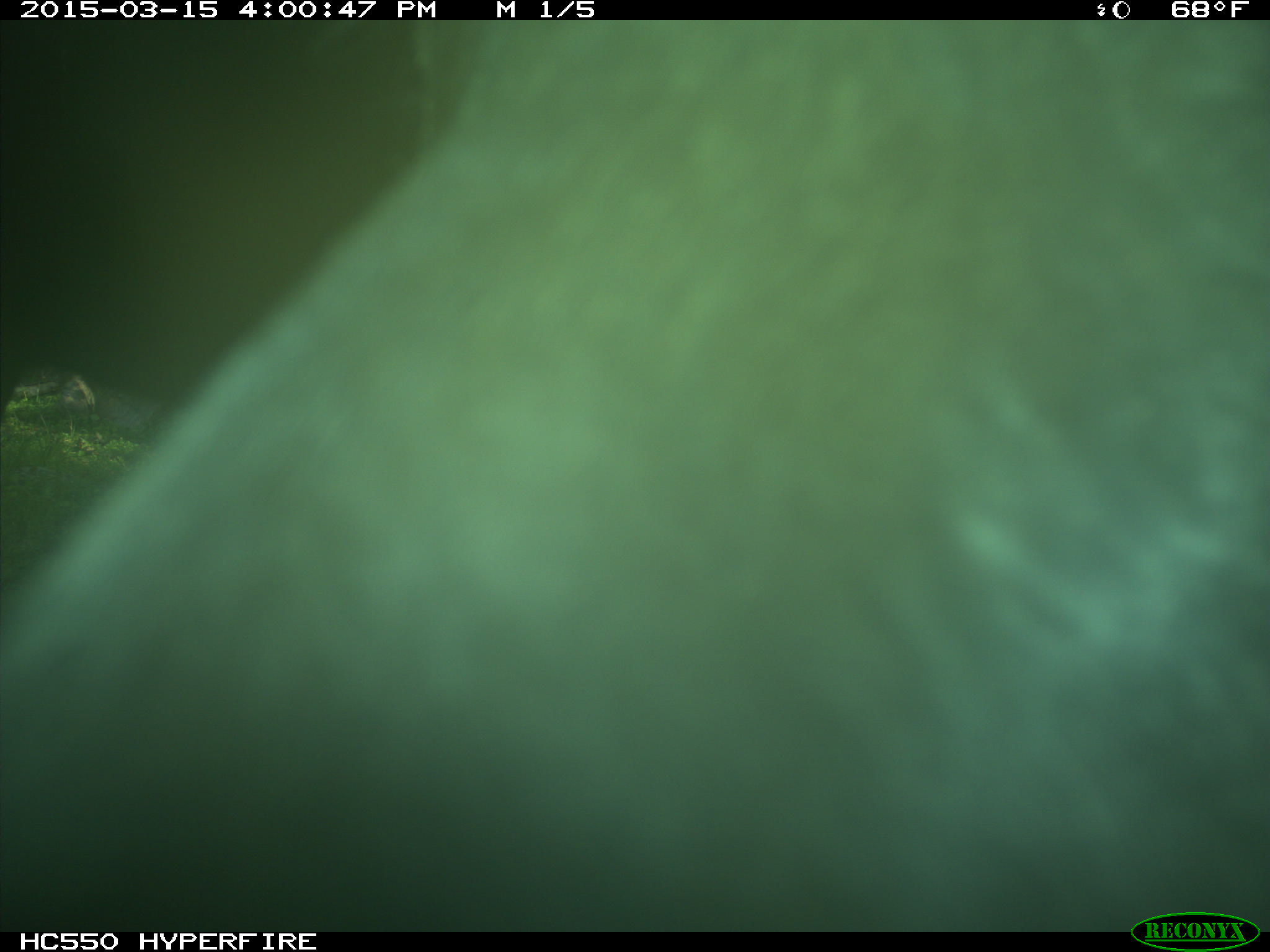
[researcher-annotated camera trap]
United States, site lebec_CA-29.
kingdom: Animalia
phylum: Chordata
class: Mammalia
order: Artiodactyla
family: Bovidae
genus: Bos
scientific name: Bos taurus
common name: domestic cow